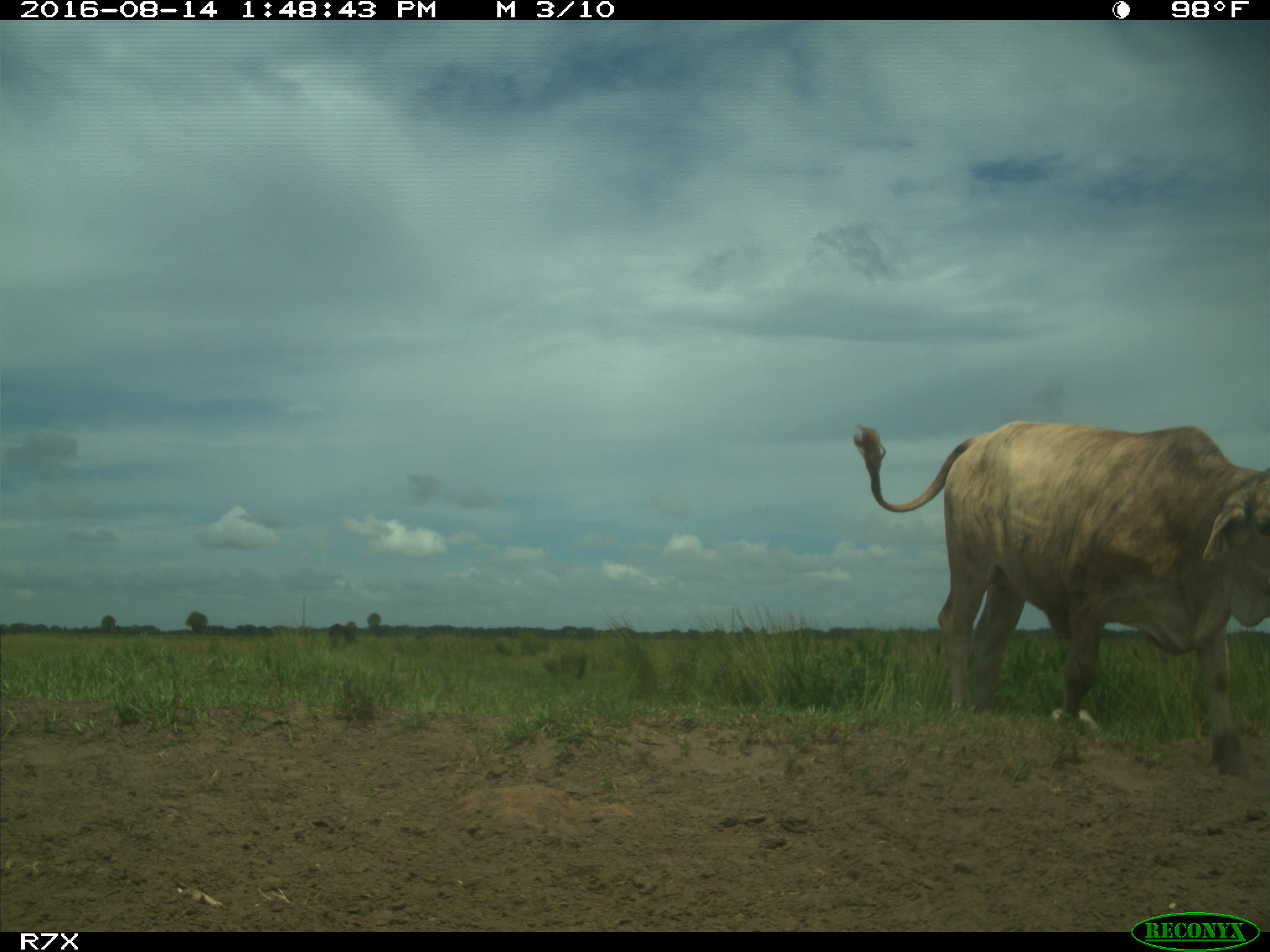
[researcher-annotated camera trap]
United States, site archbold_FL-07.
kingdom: Animalia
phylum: Chordata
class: Mammalia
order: Artiodactyla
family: Bovidae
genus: Bos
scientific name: Bos taurus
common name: domestic cow